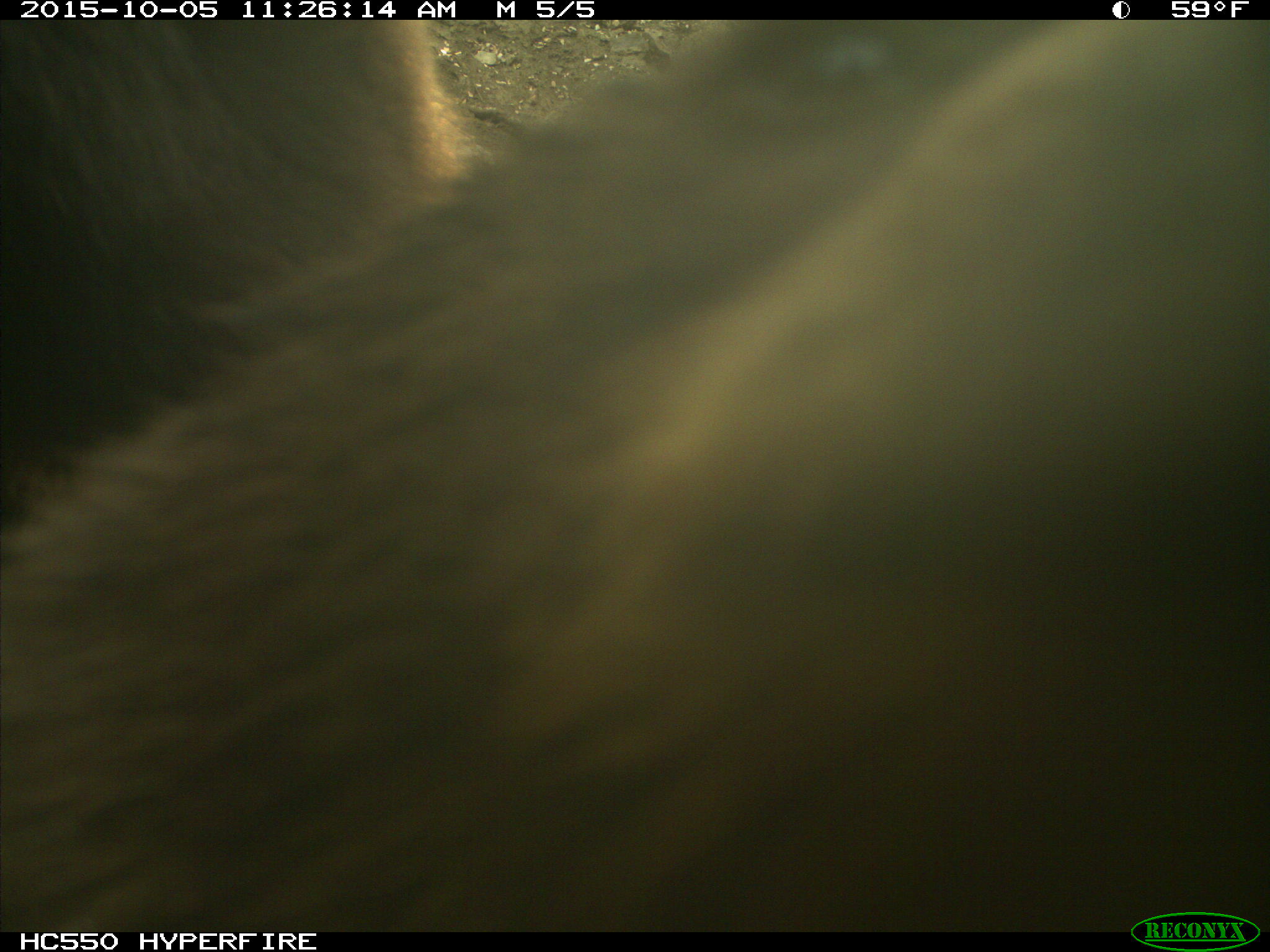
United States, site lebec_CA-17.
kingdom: Animalia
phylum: Chordata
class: Mammalia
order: Carnivora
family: Ursidae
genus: Ursus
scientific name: Ursus americanus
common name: american black bear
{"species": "Ursus americanus (american black bear)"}